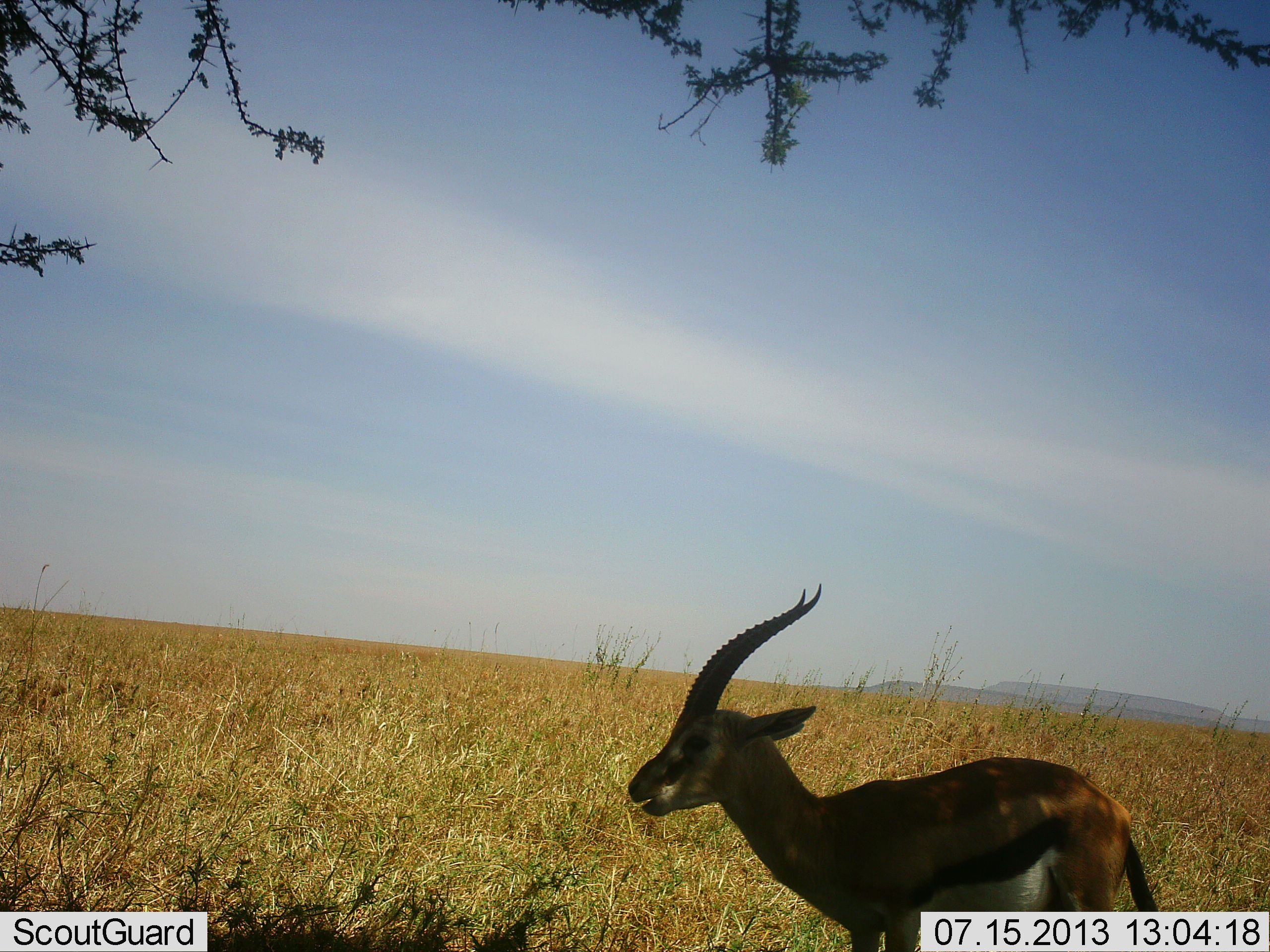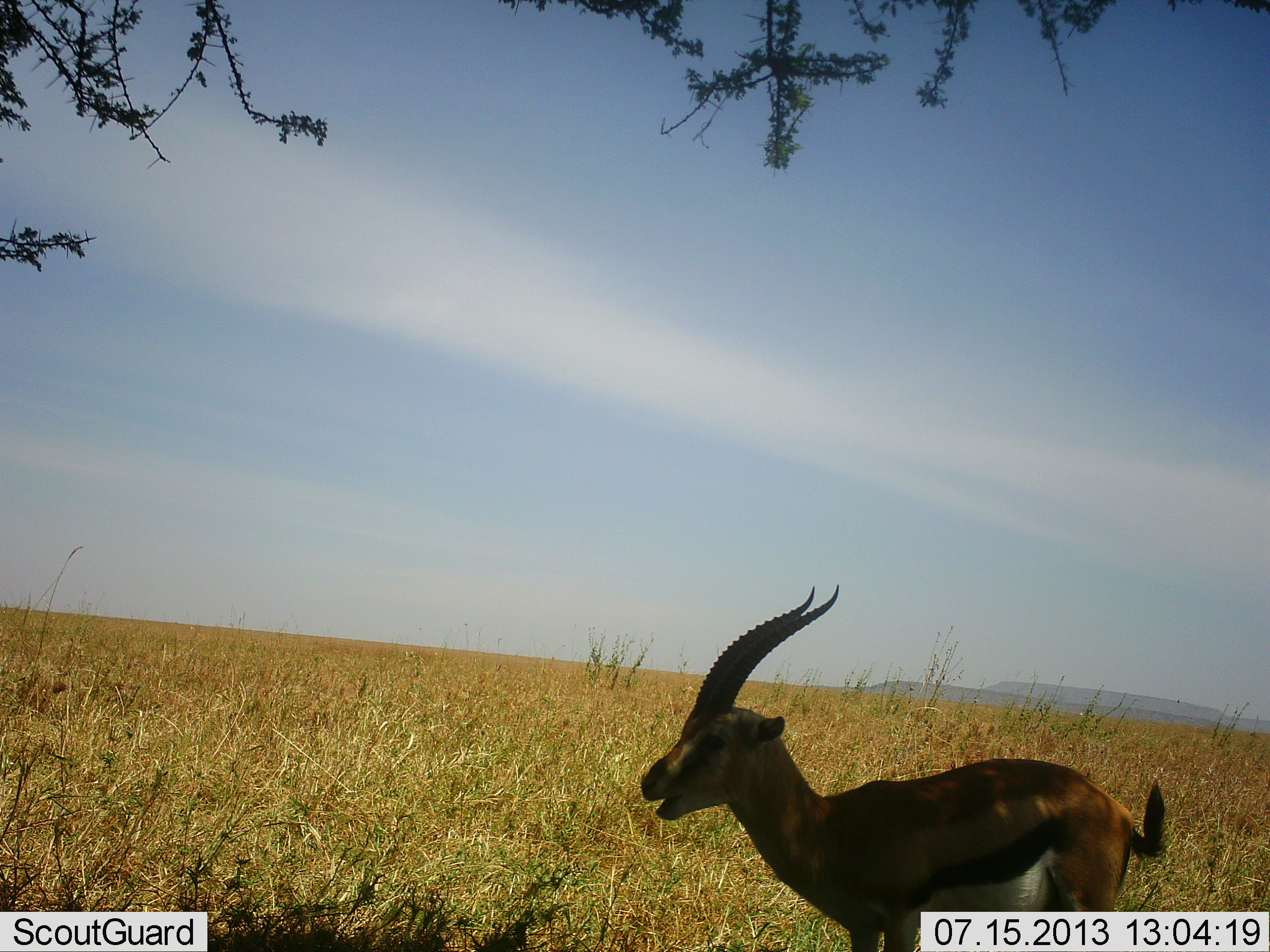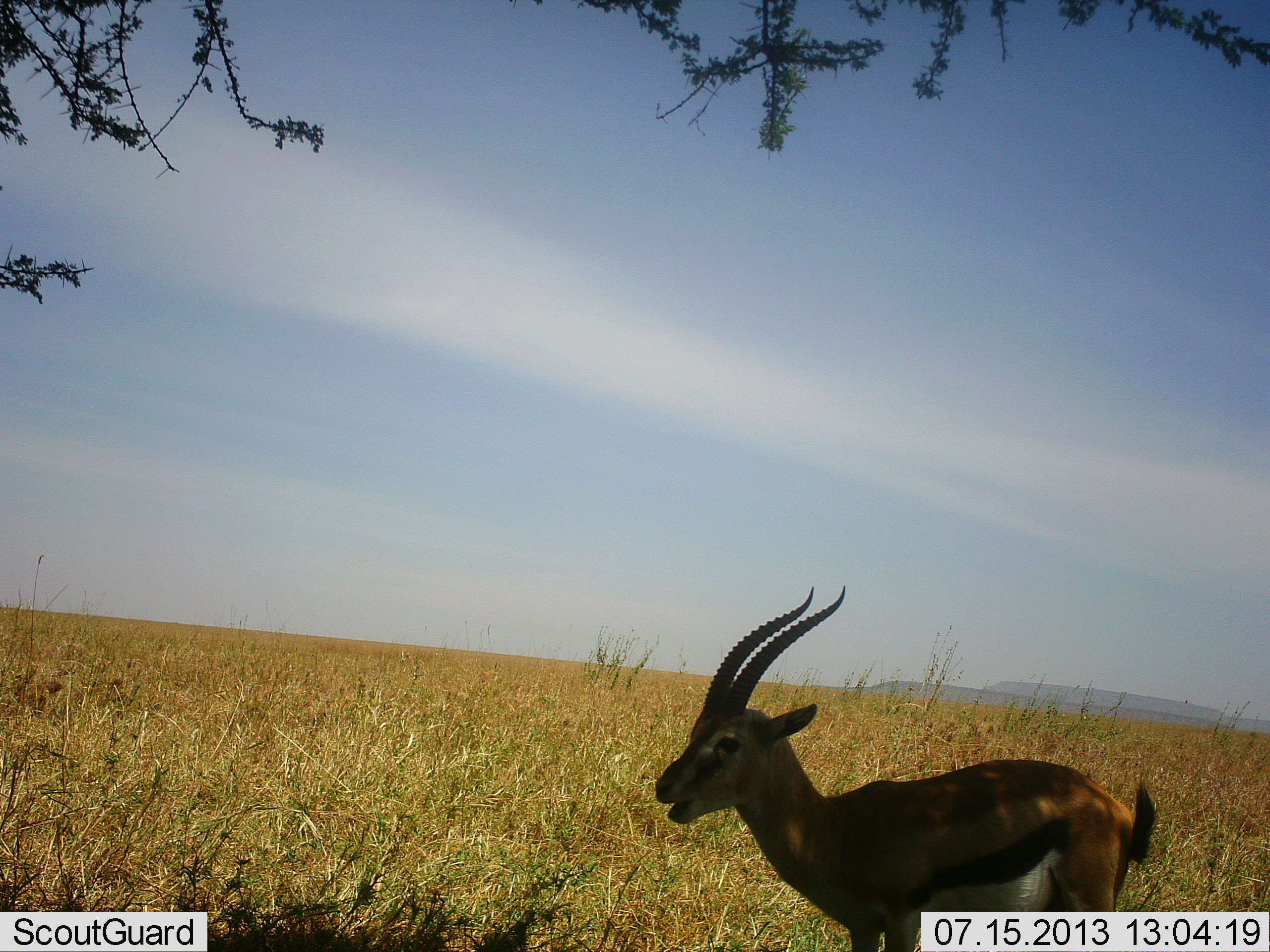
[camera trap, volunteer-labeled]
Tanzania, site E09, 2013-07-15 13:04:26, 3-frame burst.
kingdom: Animalia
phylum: Chordata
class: Mammalia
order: Artiodactyla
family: Bovidae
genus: Eudorcas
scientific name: Eudorcas thomsonii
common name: thomson's gazelle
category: gazellethomsons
Gazellethomsons (thomson's gazelle) (Eudorcas thomsonii), count 1. Behavior (volunteer vote fractions): standing 84%, resting 0%, moving 16%, interacting 0%. Young present (vote fraction): 0%. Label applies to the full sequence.